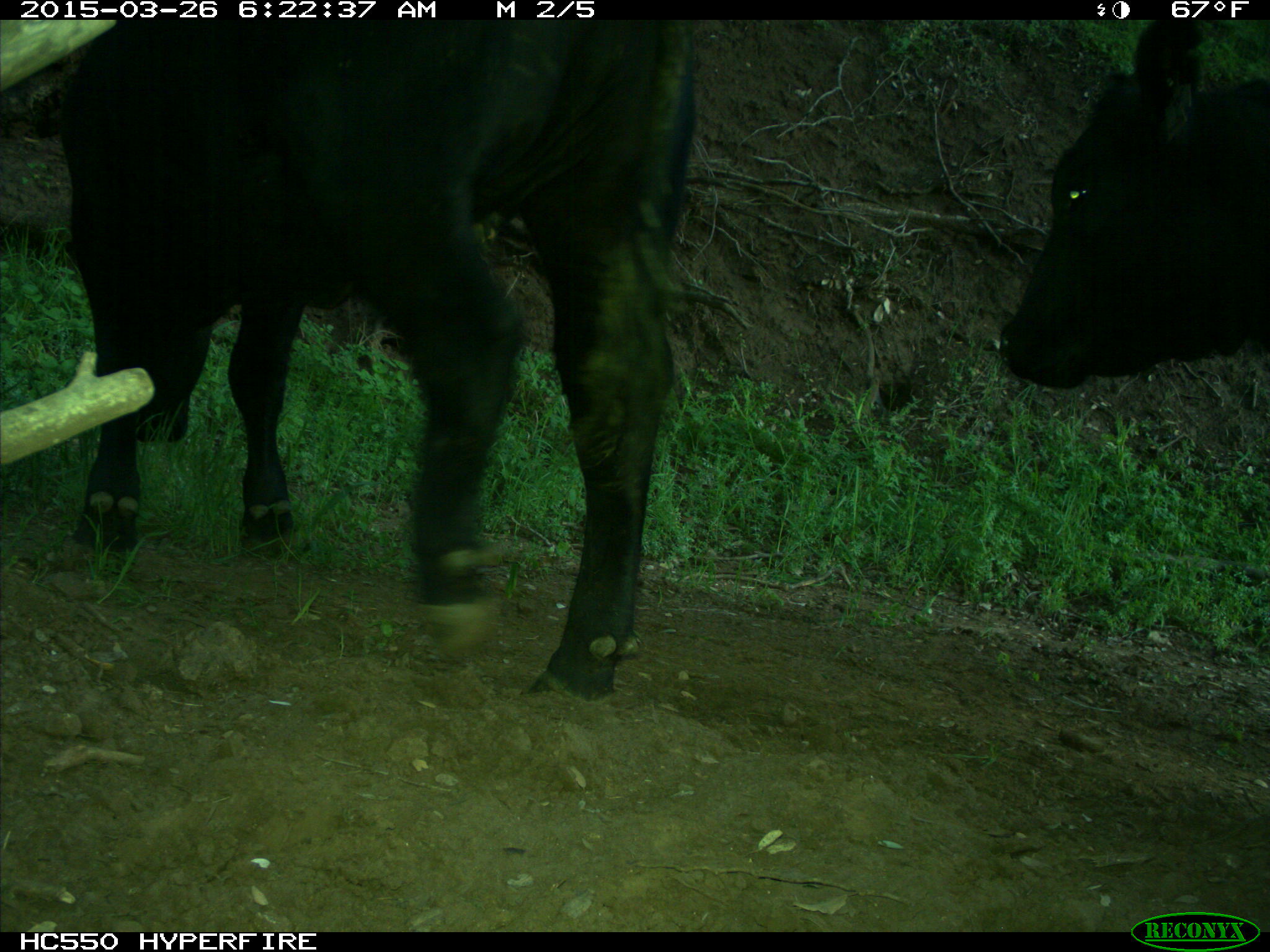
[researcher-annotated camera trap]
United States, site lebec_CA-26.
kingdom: Animalia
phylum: Chordata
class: Mammalia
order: Artiodactyla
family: Bovidae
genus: Bos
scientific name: Bos taurus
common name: domestic cow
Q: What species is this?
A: Bos taurus (domestic cow).